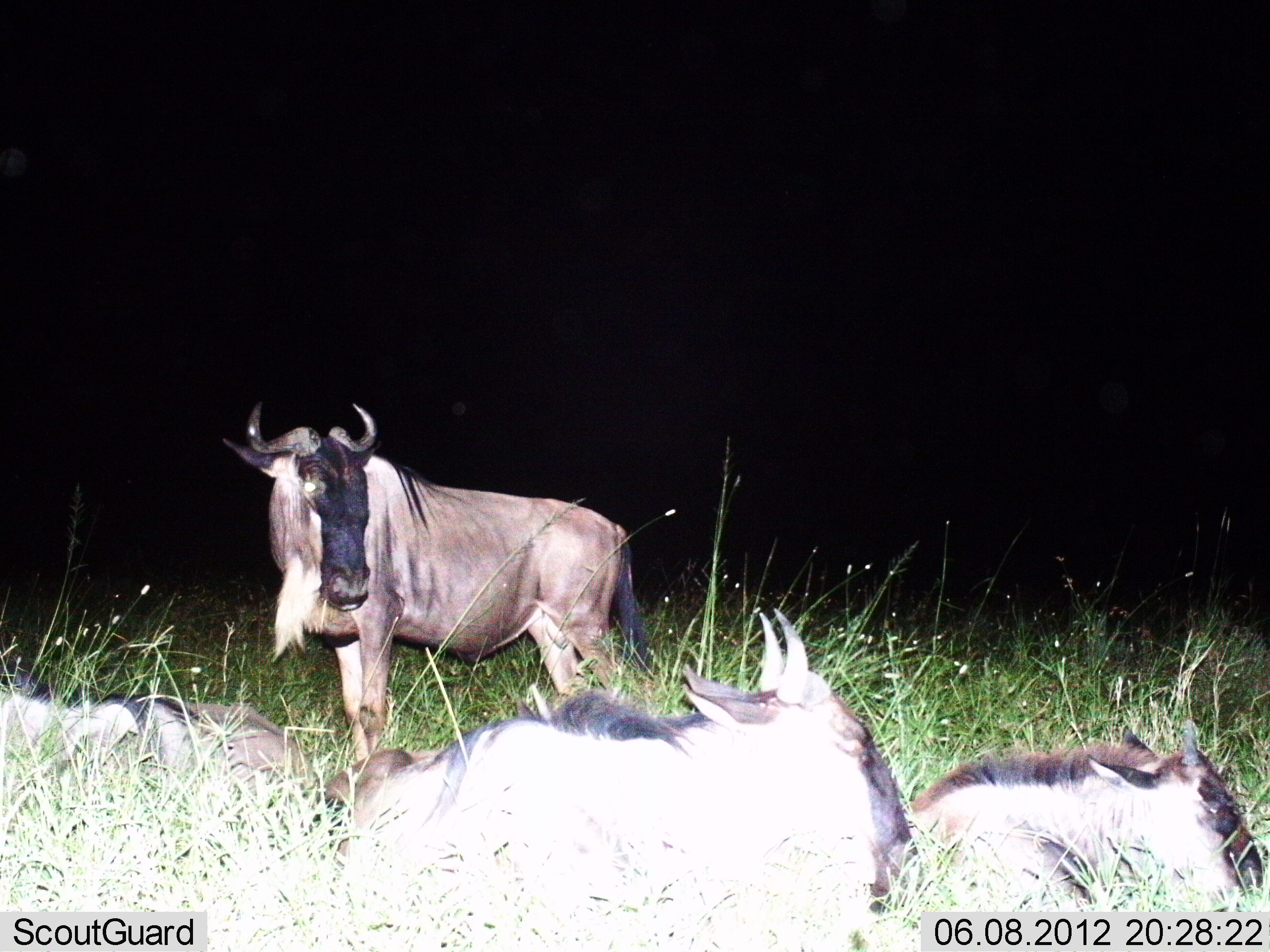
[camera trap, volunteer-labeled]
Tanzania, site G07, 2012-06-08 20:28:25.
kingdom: Animalia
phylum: Chordata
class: Mammalia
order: Artiodactyla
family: Bovidae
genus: Connochaetes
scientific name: Connochaetes taurinus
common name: blue wildebeest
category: wildebeest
Wildebeest (blue wildebeest) (Connochaetes taurinus), count 4. Behavior (volunteer vote fractions): standing 80%, resting 100%, moving 0%, interacting 0%. Young present (vote fraction): 30%. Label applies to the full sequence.